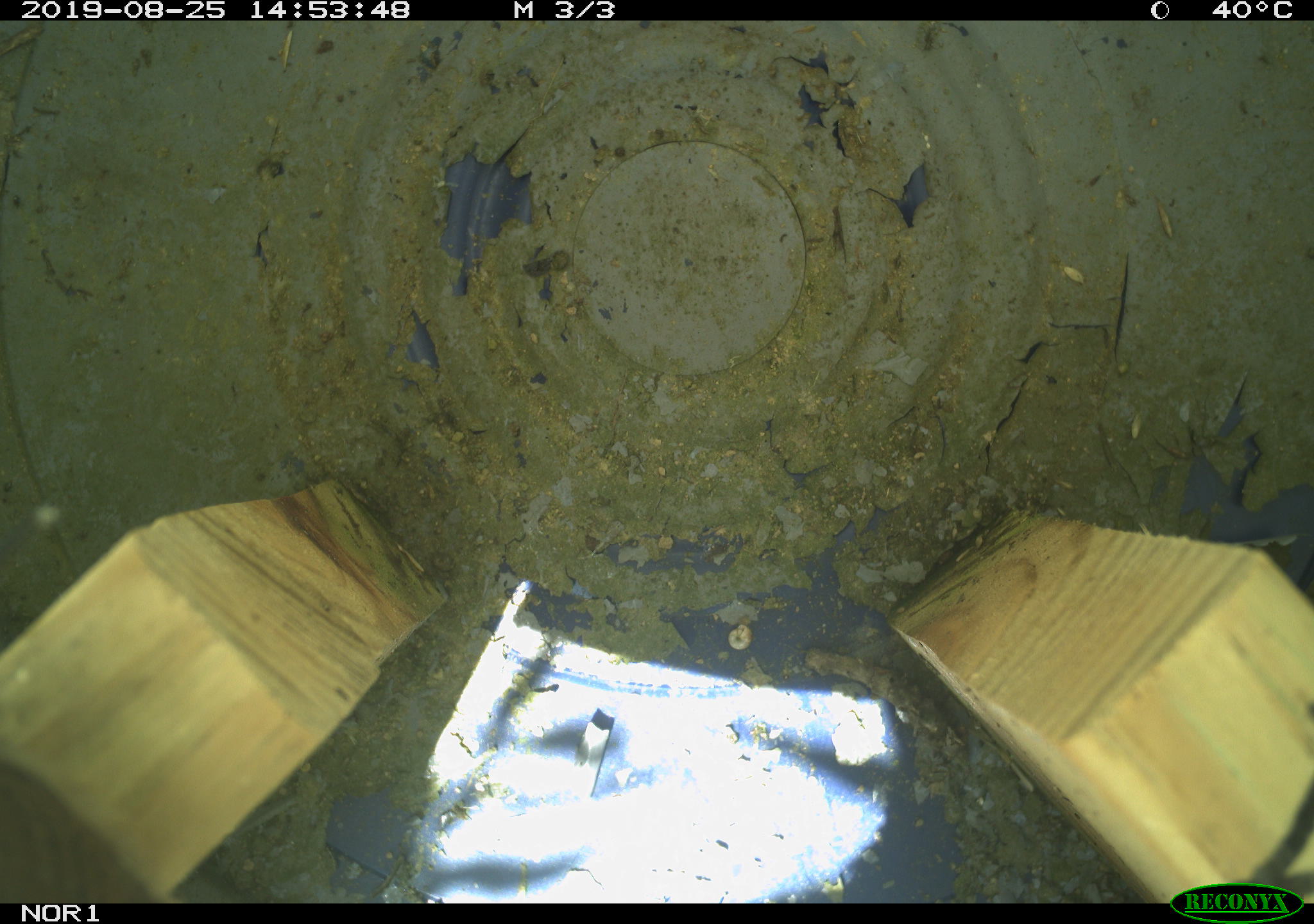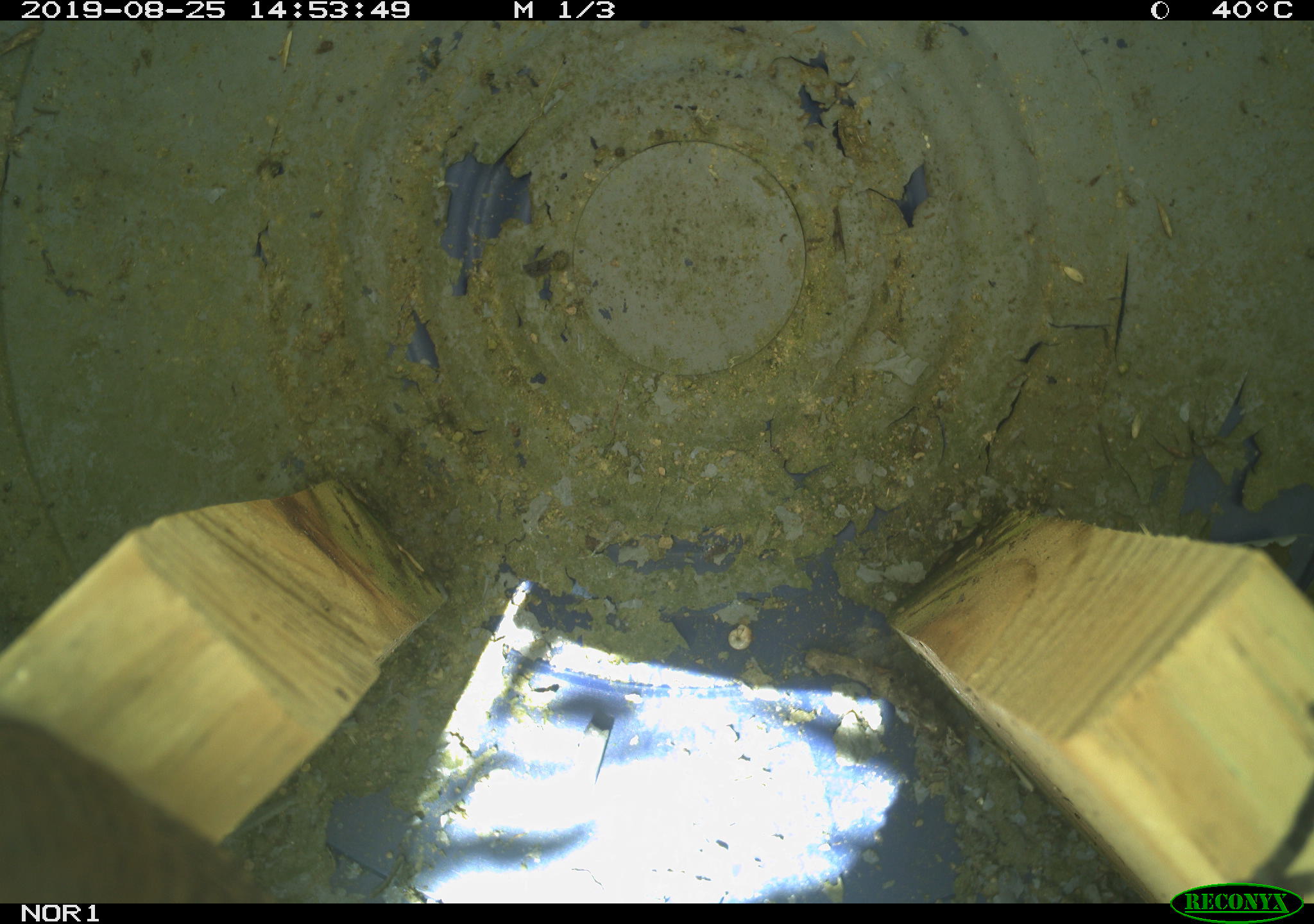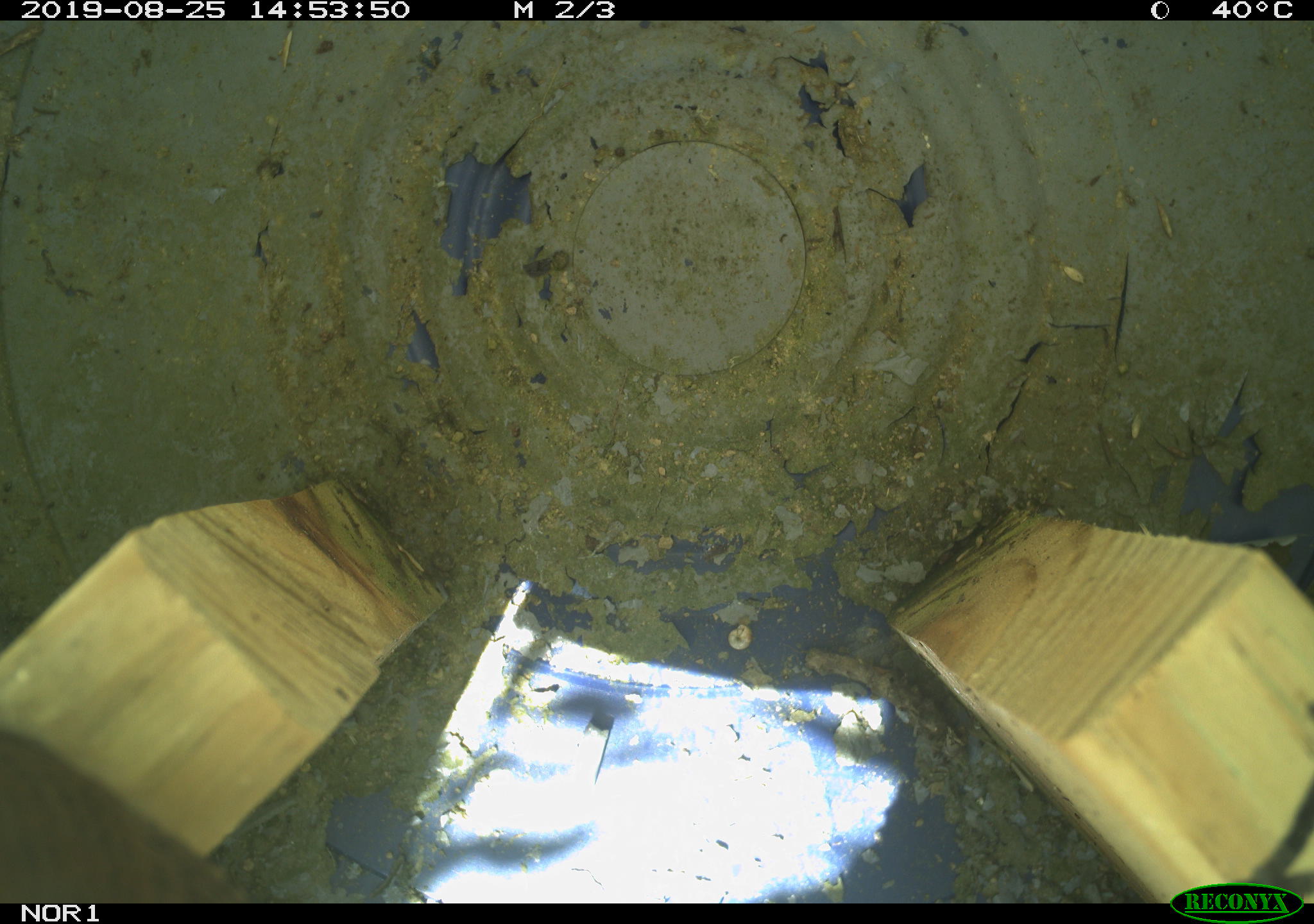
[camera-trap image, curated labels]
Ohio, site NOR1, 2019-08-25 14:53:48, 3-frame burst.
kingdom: Animalia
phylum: Chordata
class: Aves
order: Passeriformes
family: Troglodytidae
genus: Troglodytes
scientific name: Troglodytes aedon aedon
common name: northern house wren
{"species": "northern house wren (Troglodytes aedon aedon)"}